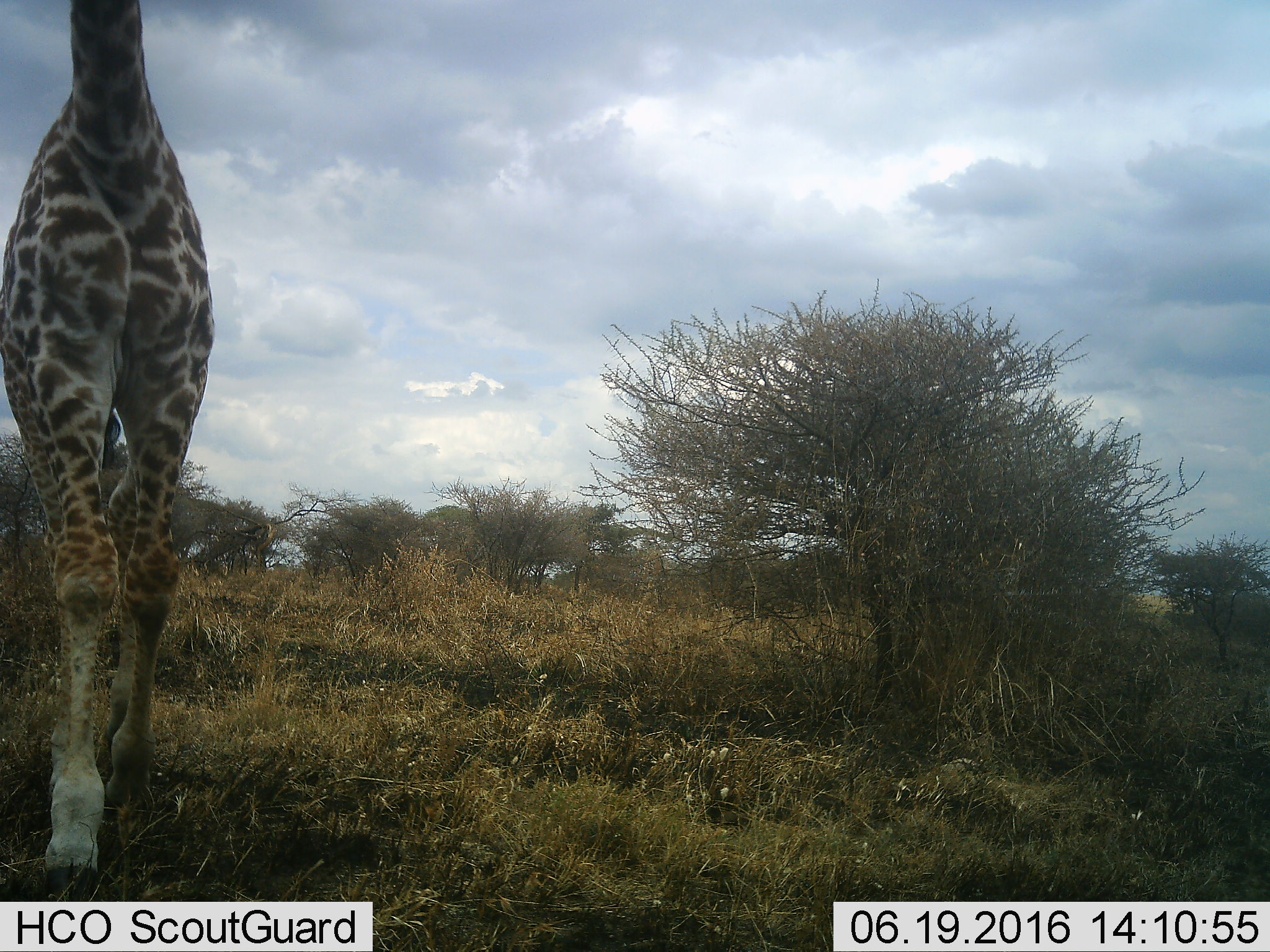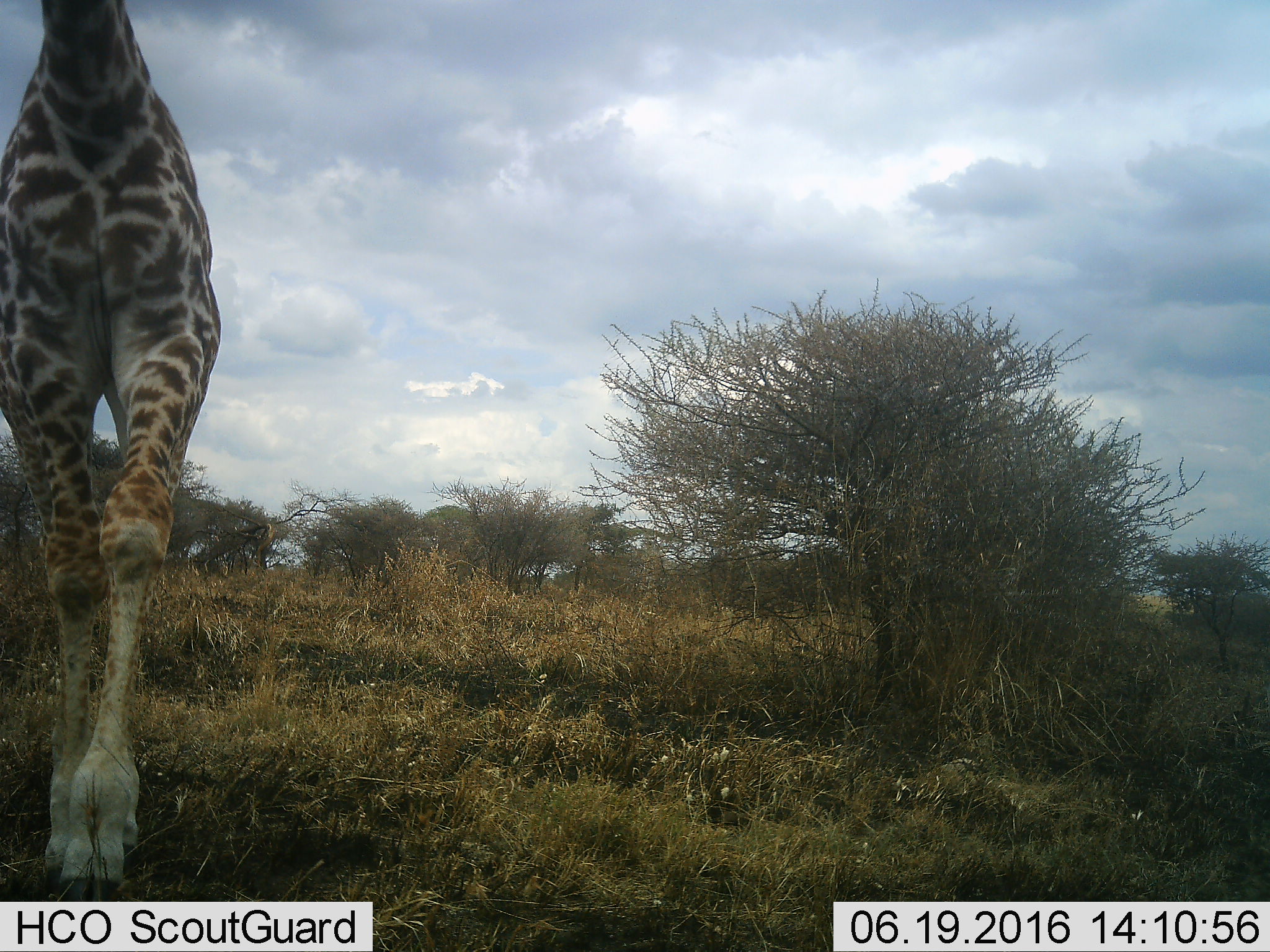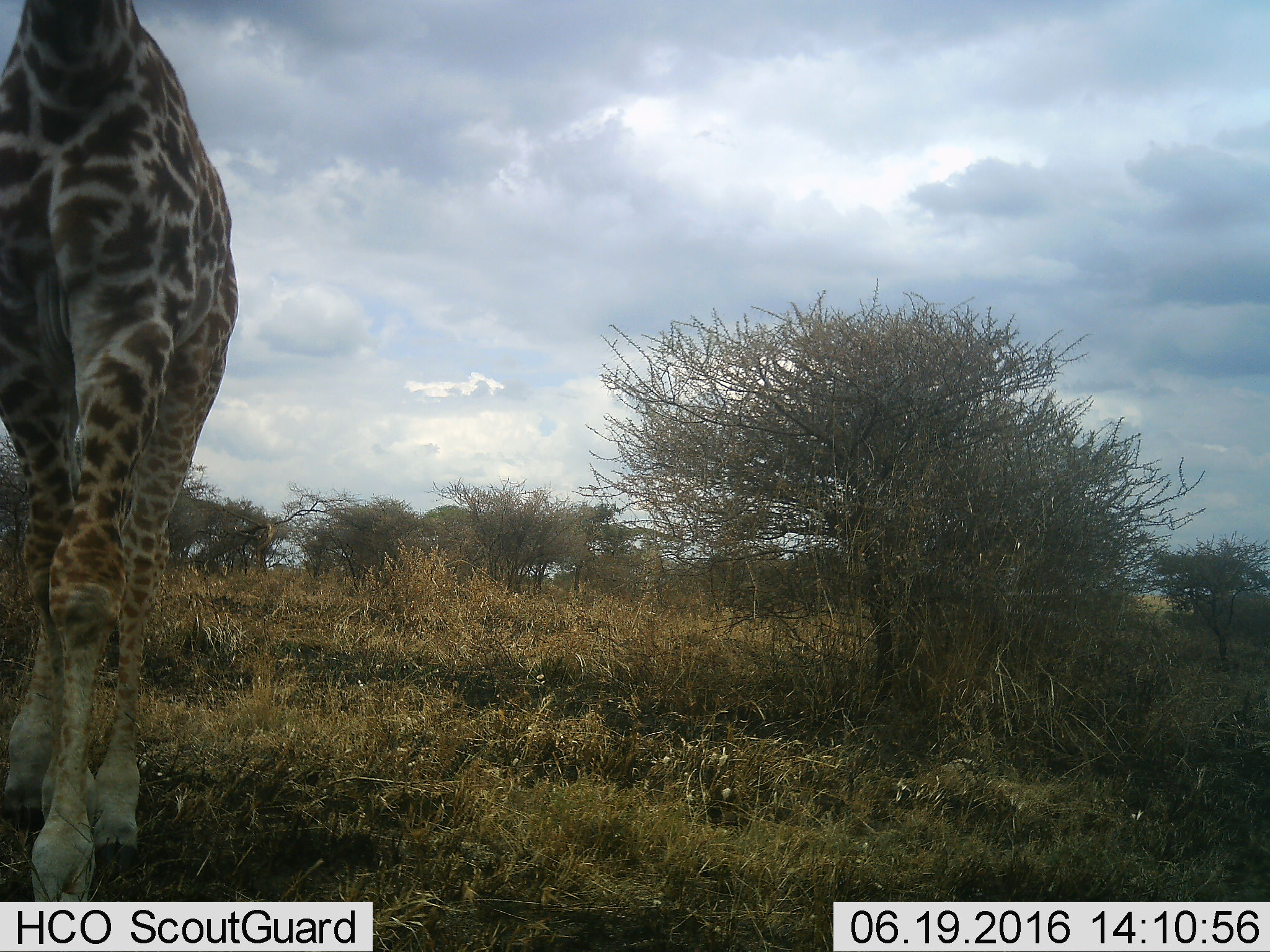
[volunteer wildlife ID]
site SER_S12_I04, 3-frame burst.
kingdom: Animalia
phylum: Chordata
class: Mammalia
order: Artiodactyla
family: Giraffidae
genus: Giraffa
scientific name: Giraffa camelopardalis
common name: giraffe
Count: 1.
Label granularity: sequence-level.